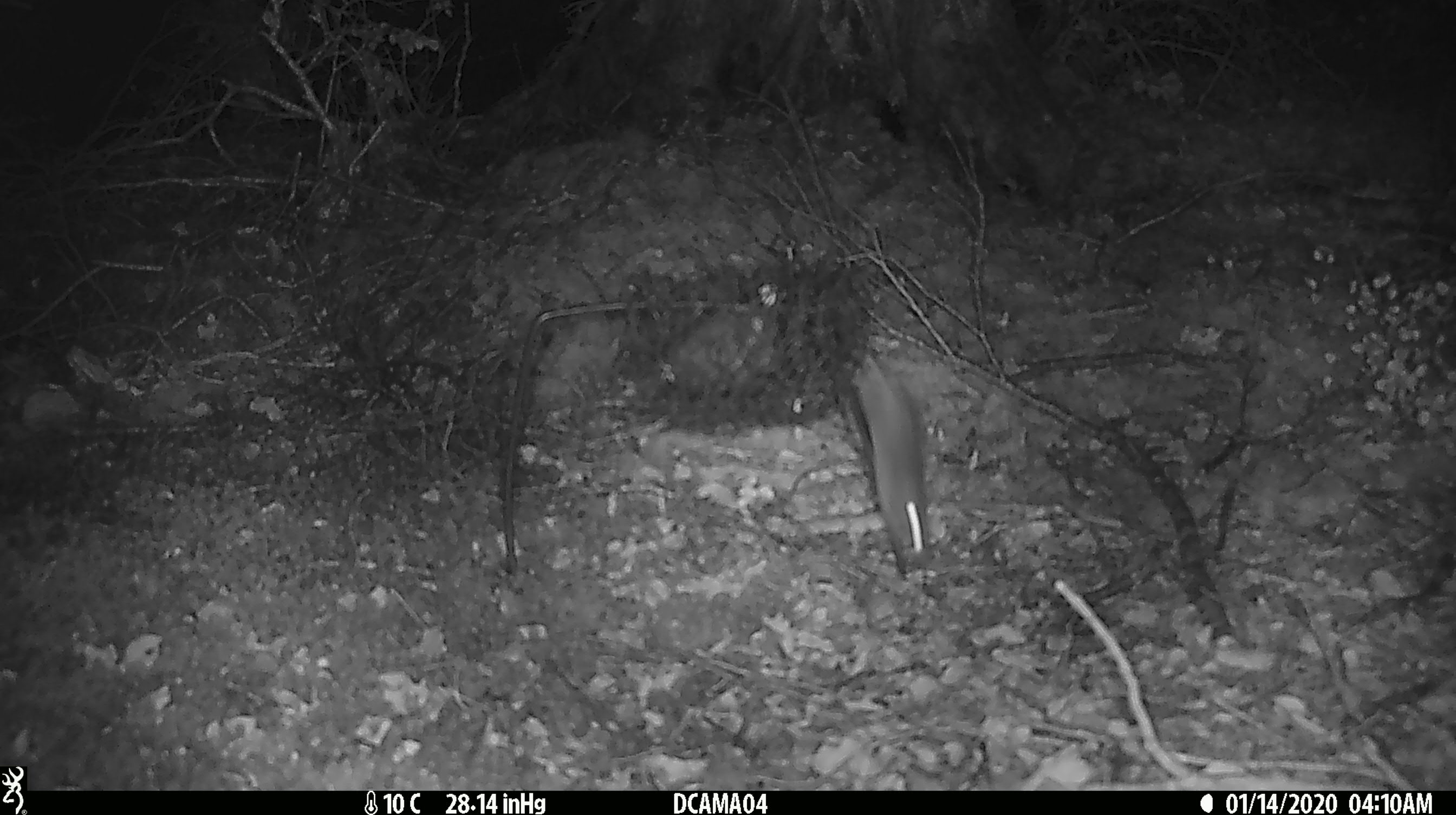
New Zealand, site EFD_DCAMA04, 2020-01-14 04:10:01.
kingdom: Animalia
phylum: Chordata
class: Mammalia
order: Rodentia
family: Muridae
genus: Mus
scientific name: Mus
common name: mouse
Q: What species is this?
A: Mouse (Mus).